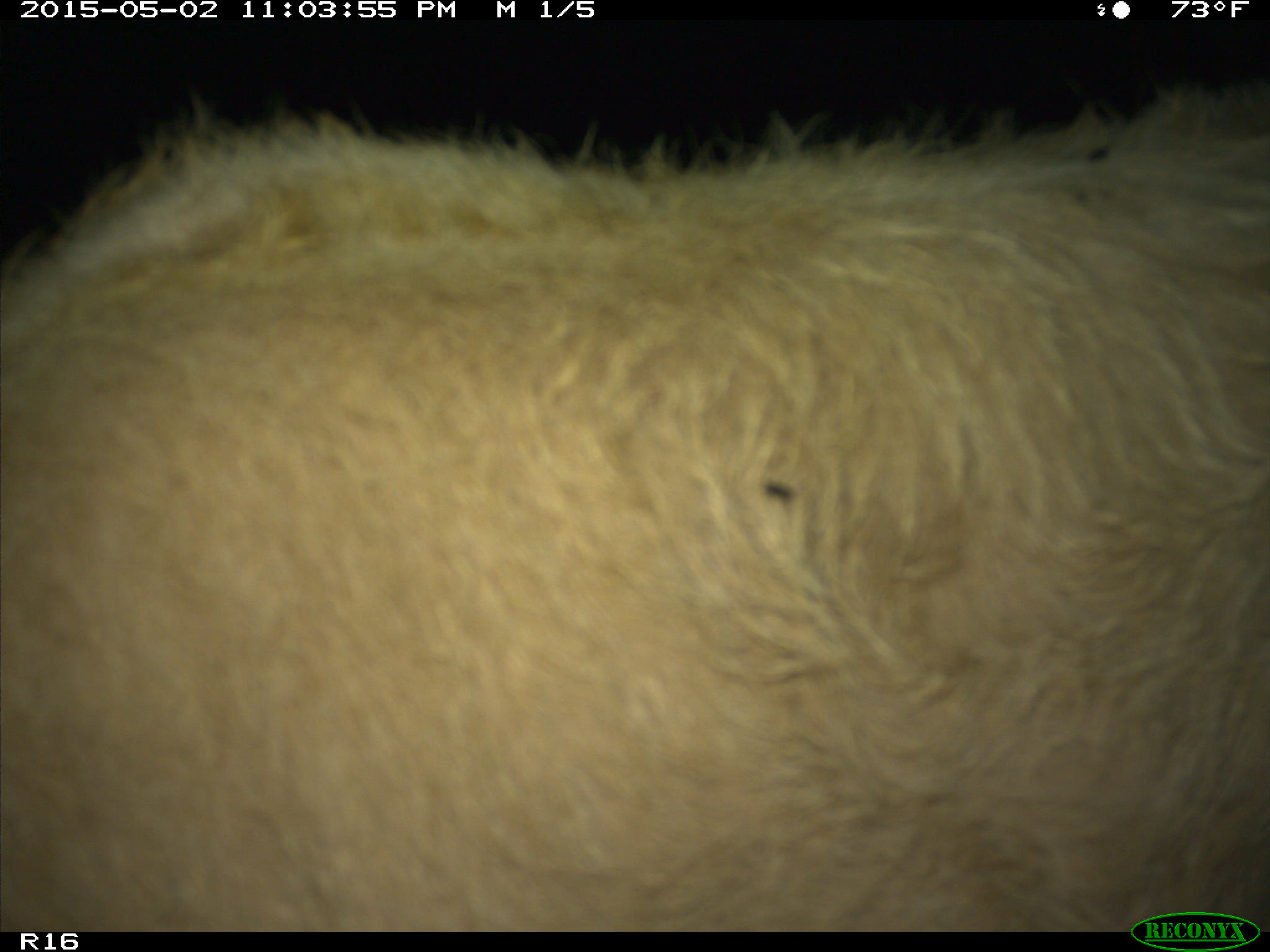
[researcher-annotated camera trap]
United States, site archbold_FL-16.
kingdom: Animalia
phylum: Chordata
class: Mammalia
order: Artiodactyla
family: Bovidae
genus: Bos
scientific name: Bos taurus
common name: domestic cow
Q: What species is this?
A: Bos taurus (domestic cow).